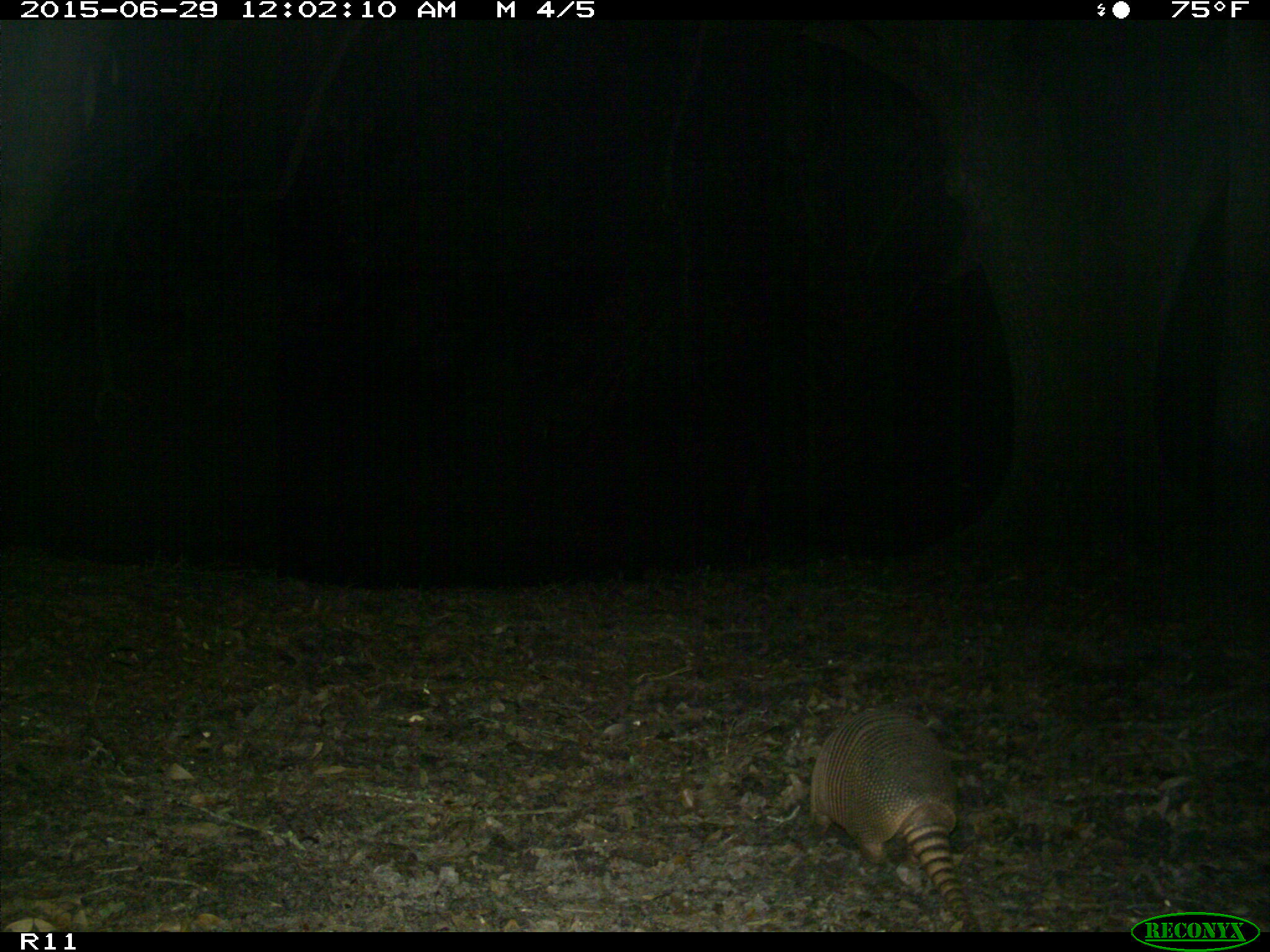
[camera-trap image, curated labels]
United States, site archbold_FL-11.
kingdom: Animalia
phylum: Chordata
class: Mammalia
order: Cingulata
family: Dasypodidae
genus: Dasypus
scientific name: Dasypus novemcinctus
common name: nine-banded armadillo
Dasypus novemcinctus (nine-banded armadillo).